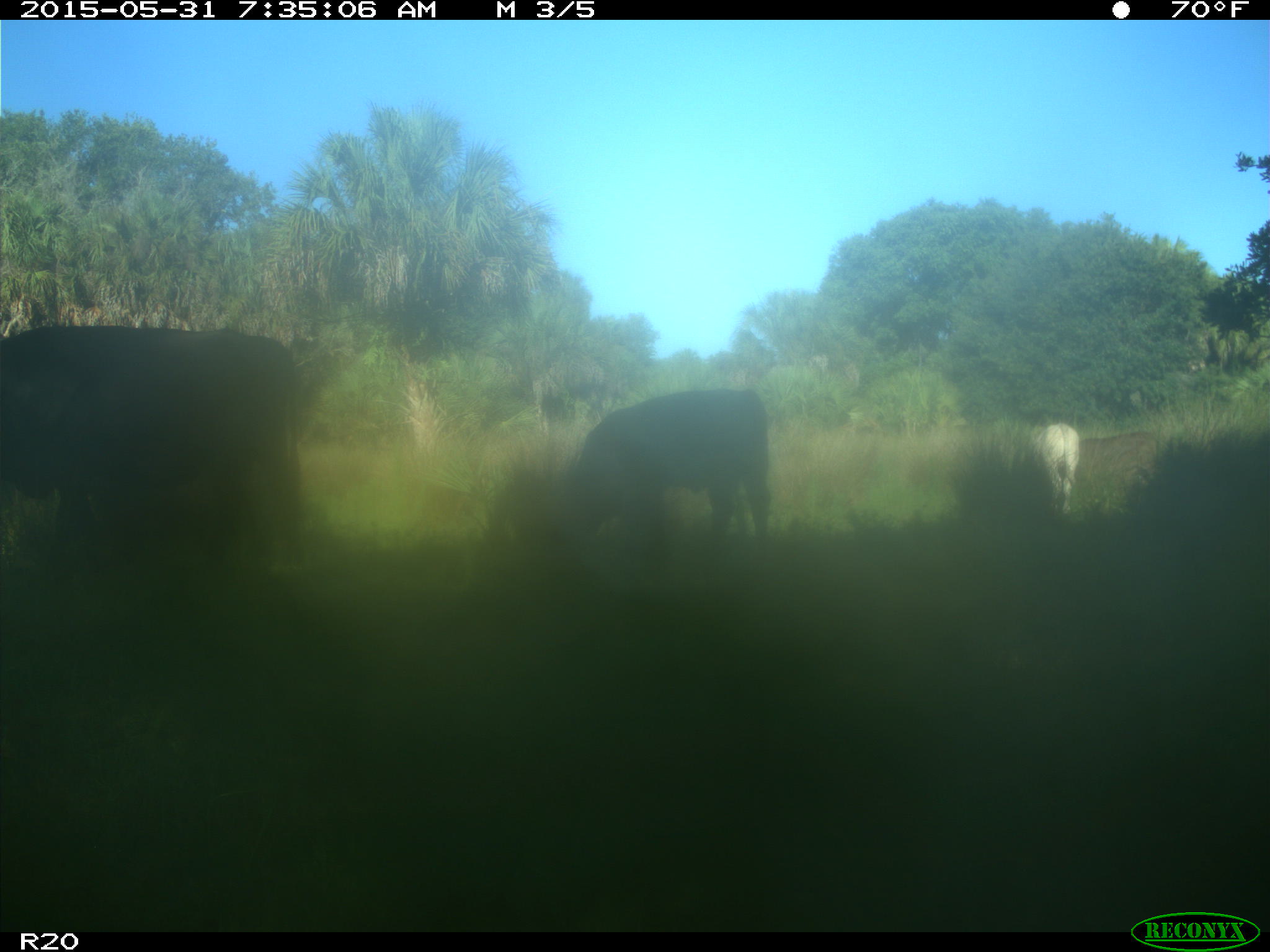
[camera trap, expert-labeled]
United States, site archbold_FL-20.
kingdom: Animalia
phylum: Chordata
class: Mammalia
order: Artiodactyla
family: Bovidae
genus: Bos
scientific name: Bos taurus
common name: domestic cow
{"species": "Bos taurus (domestic cow)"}